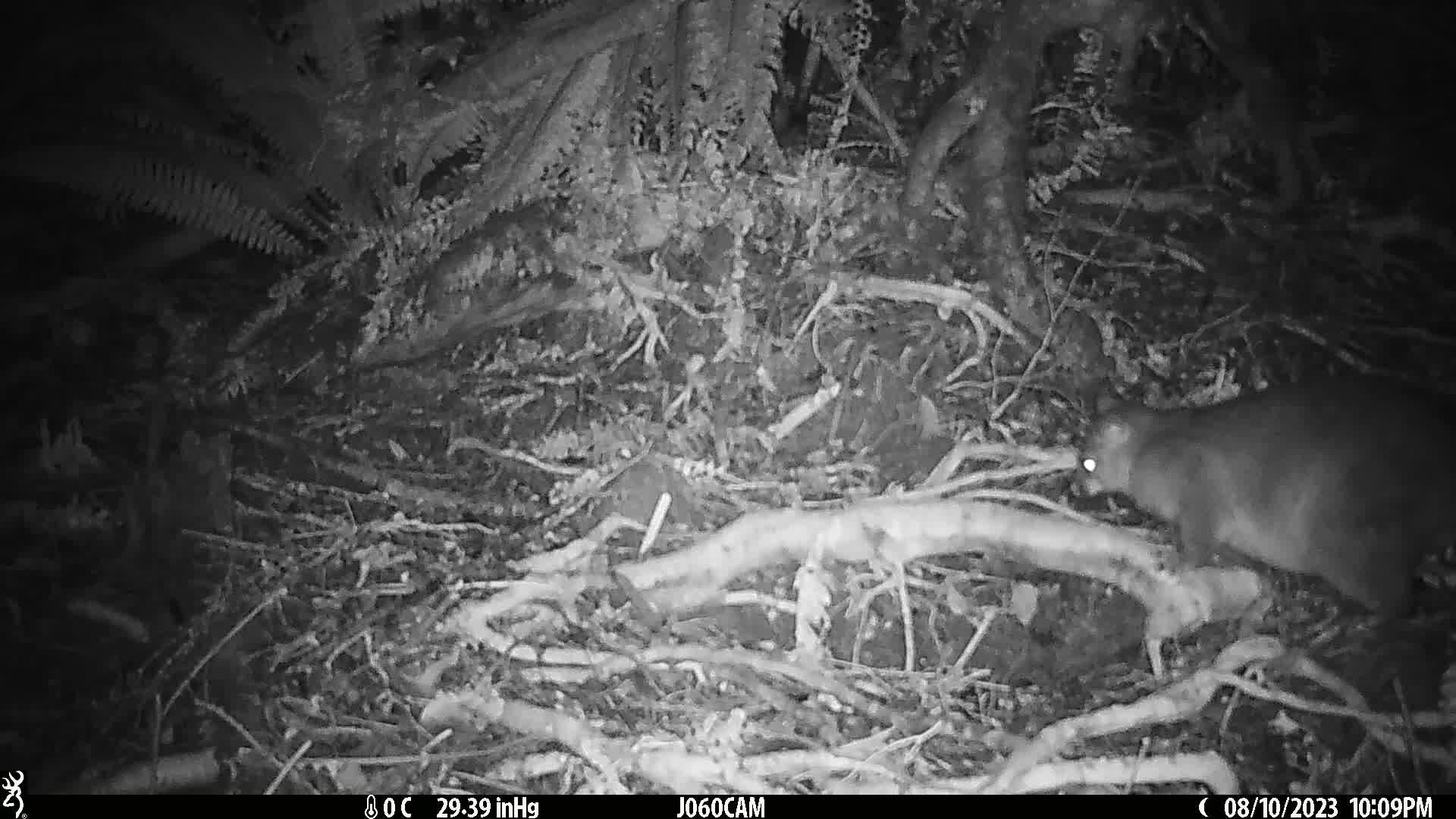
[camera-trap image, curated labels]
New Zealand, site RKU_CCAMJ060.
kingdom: Animalia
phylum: Chordata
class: Mammalia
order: Diprotodontia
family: Phalangeridae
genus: Trichosurus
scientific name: Trichosurus vulpecula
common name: common brushtail possum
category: possum